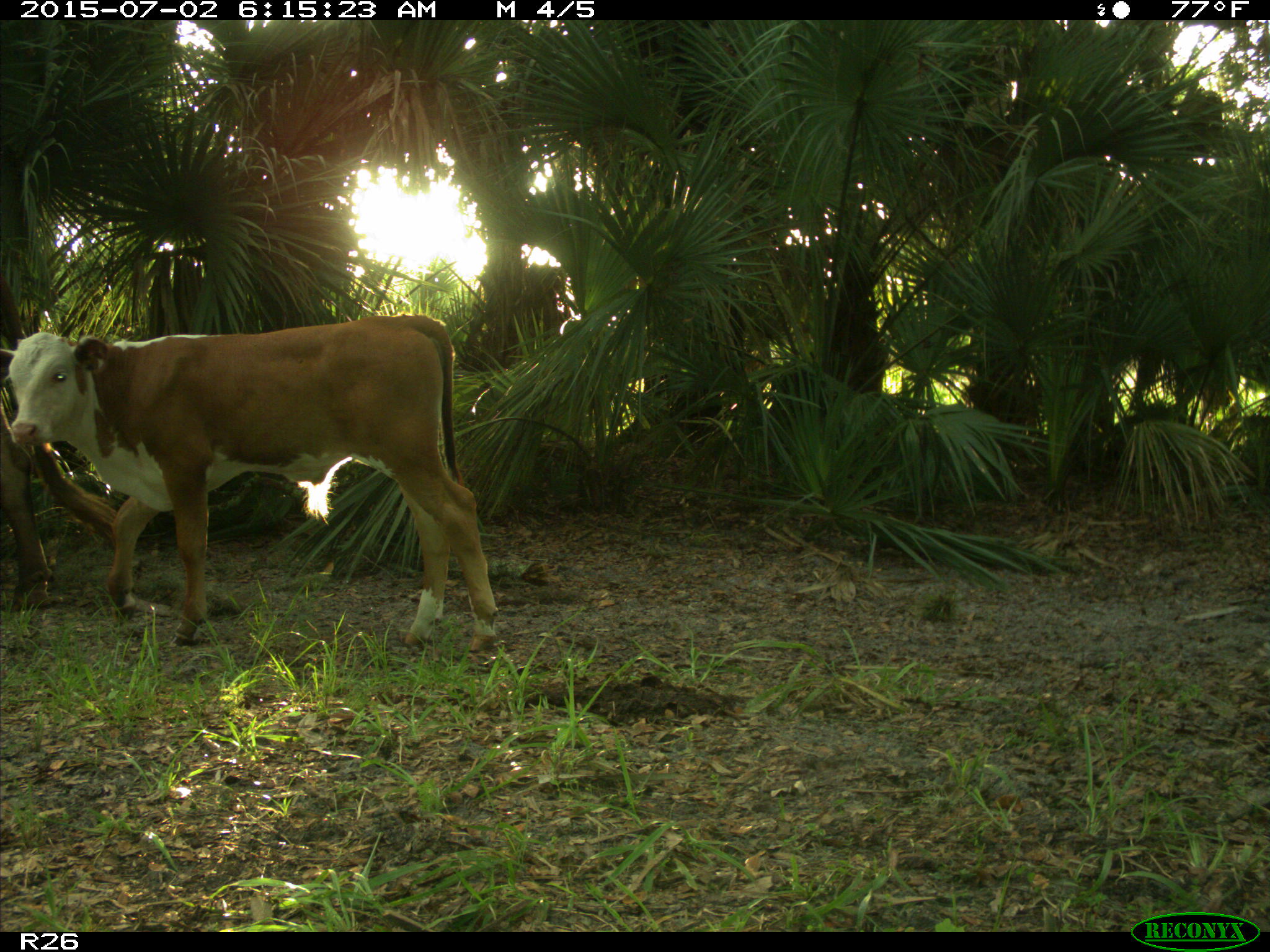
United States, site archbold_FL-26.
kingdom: Animalia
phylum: Chordata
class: Mammalia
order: Artiodactyla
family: Bovidae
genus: Bos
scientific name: Bos taurus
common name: domestic cow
Bos taurus (domestic cow).